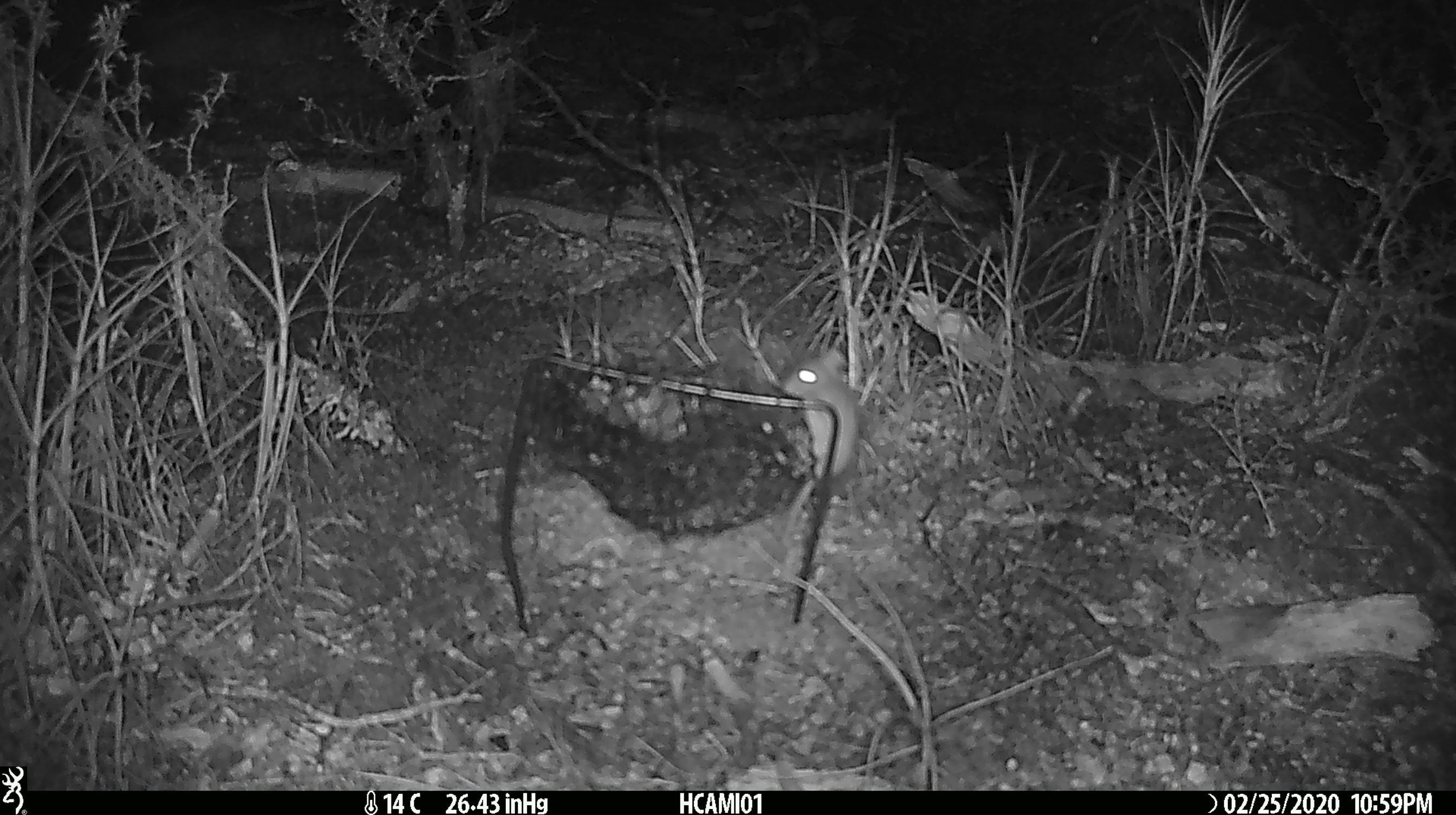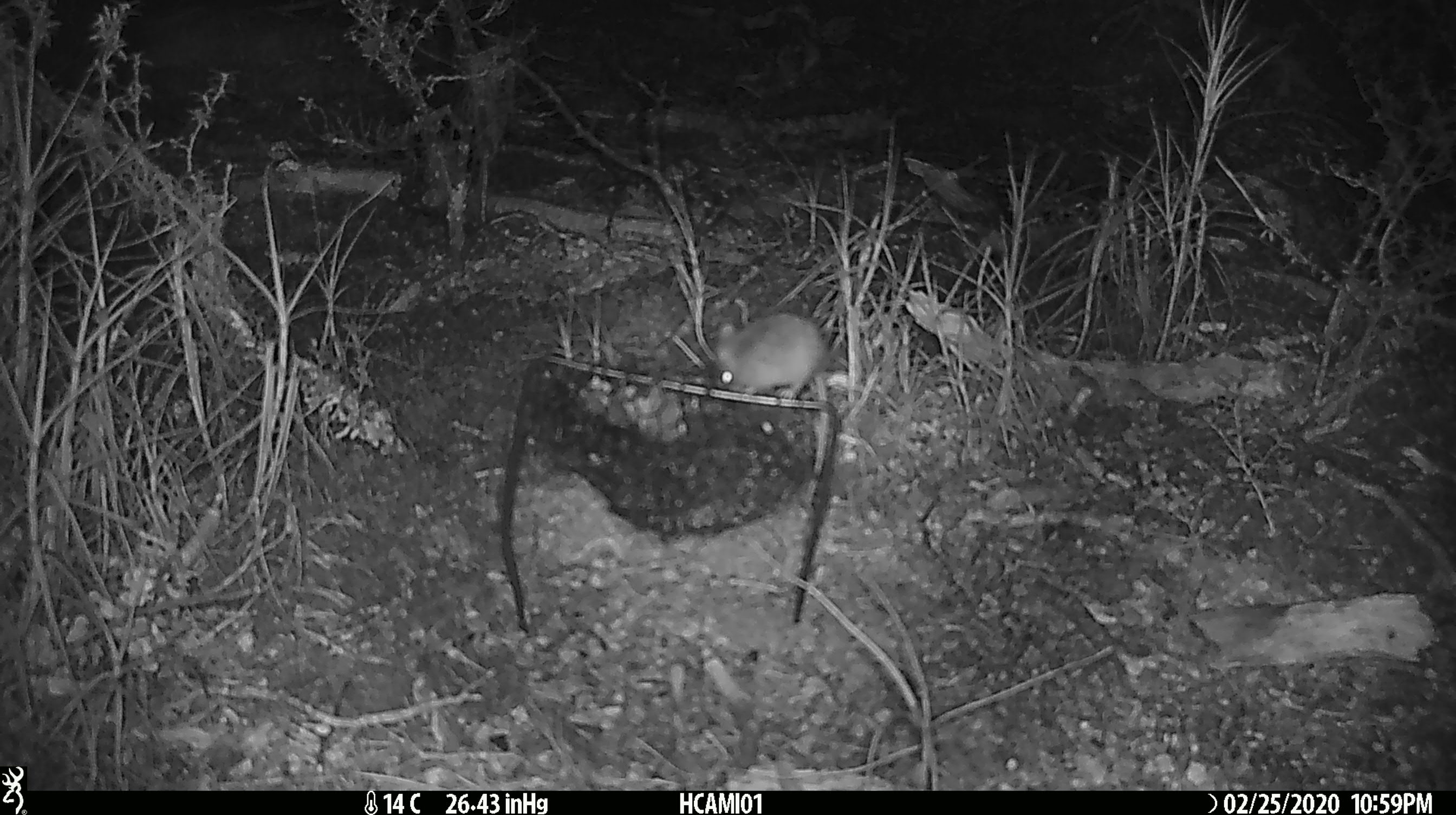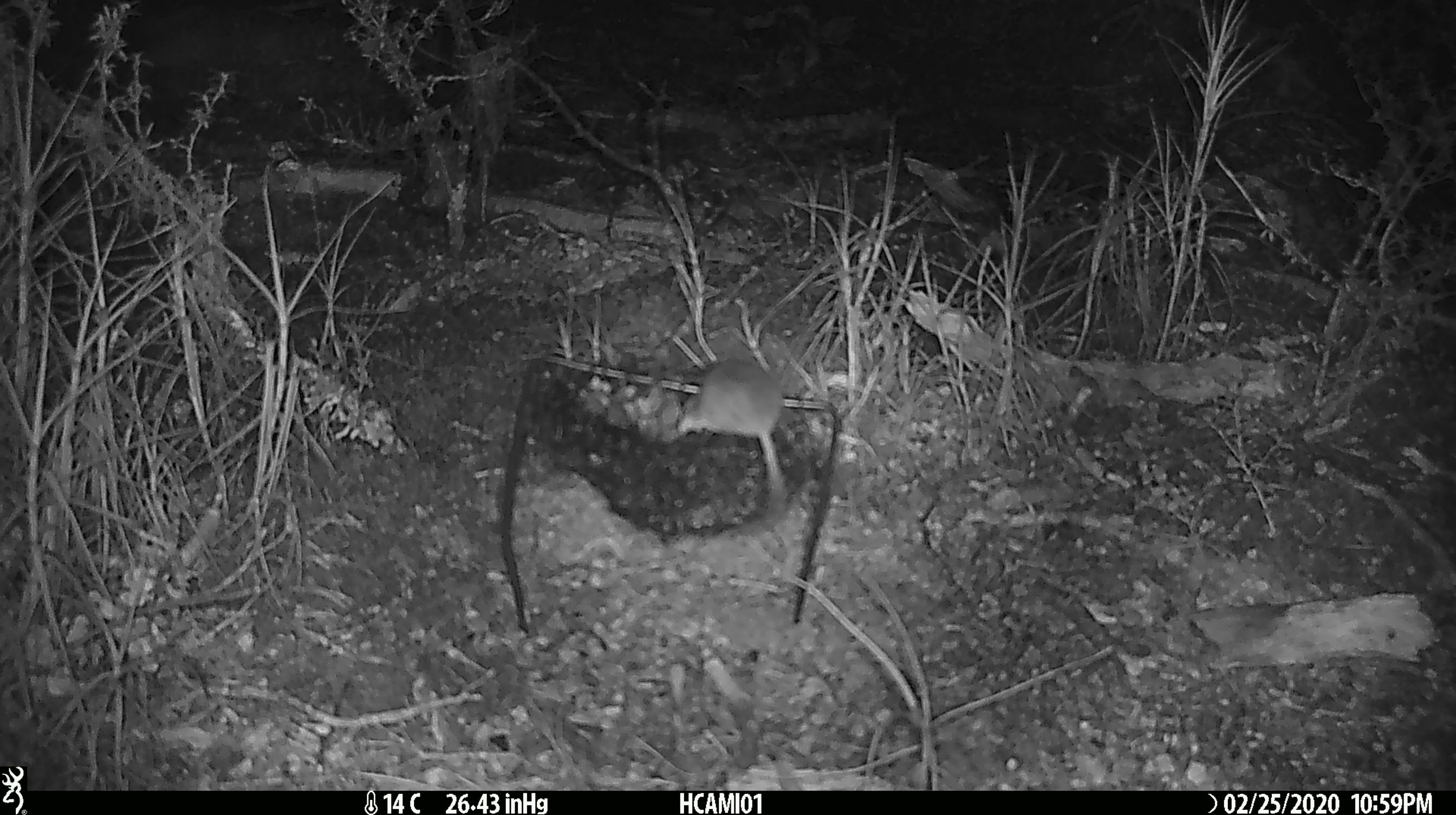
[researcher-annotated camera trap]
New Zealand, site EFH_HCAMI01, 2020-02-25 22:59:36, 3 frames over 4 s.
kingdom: Animalia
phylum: Chordata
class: Mammalia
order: Rodentia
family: Muridae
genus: Mus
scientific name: Mus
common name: mouse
Mouse (Mus).